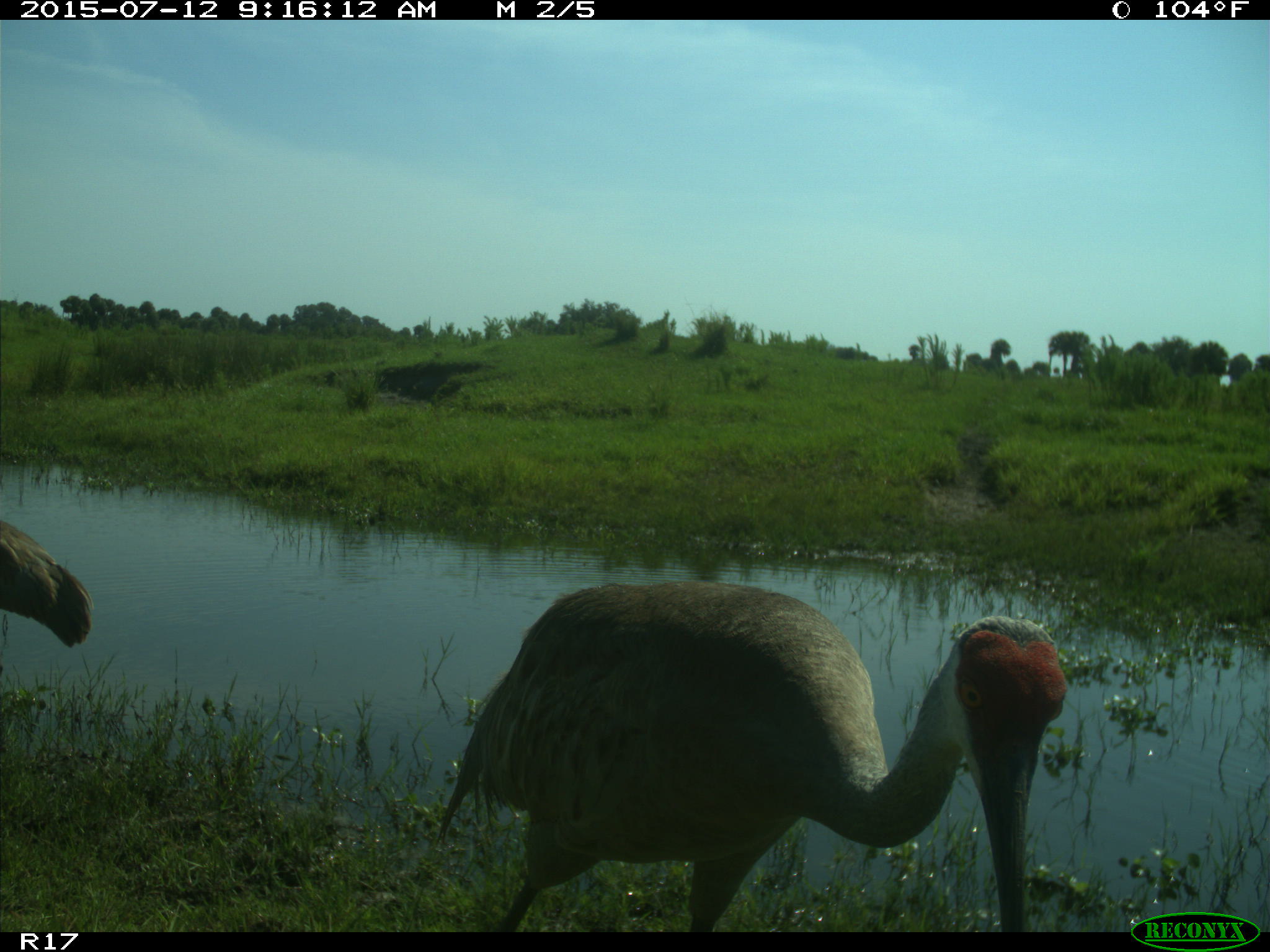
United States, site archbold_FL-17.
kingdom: Animalia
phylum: Chordata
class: Aves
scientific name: Aves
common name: birds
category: unidentified bird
Unidentified bird (birds) (Aves).